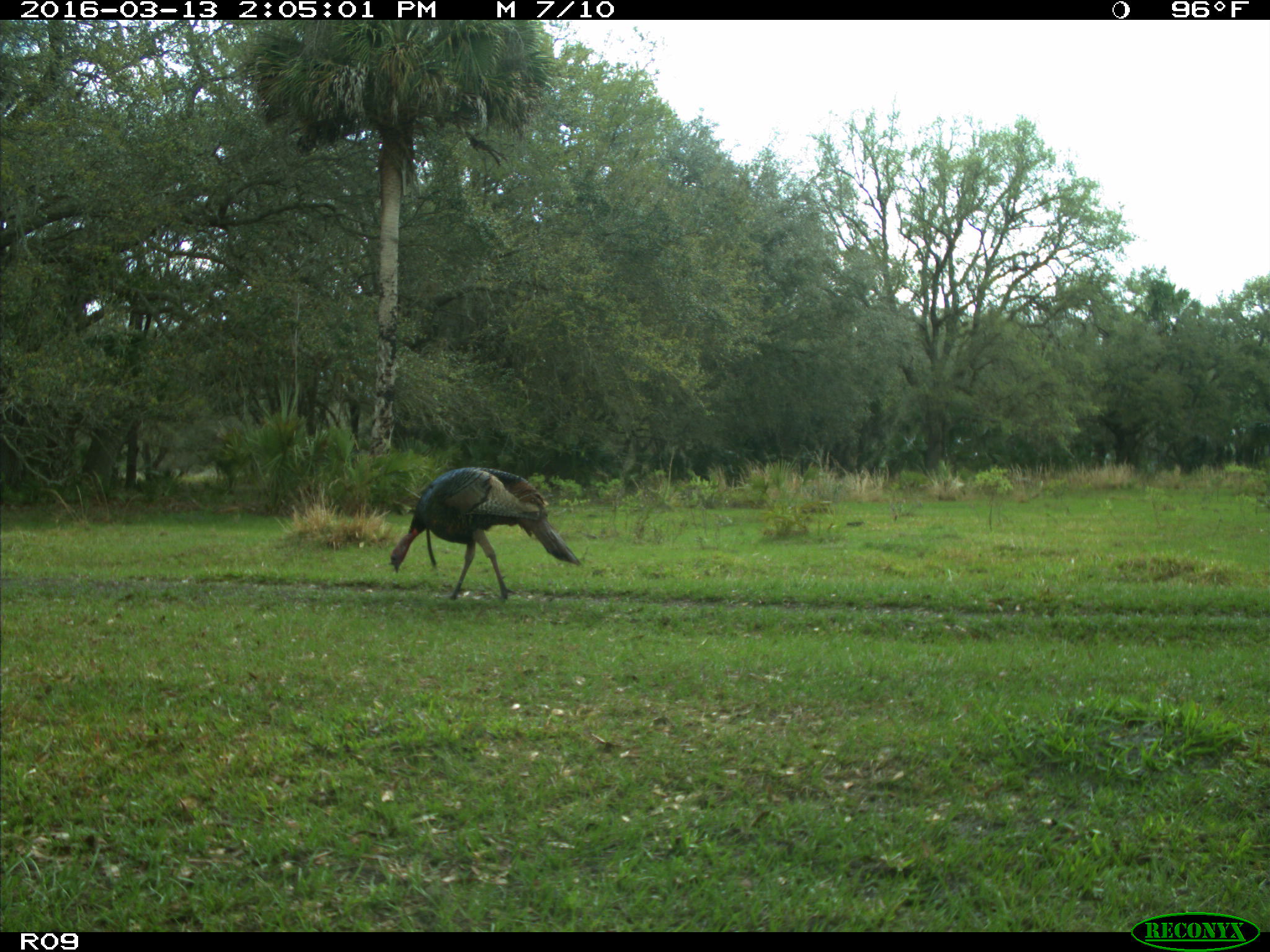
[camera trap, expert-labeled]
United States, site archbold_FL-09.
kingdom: Animalia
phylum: Chordata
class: Aves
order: Galliformes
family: Phasianidae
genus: Meleagris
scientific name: Meleagris gallopavo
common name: wild turkey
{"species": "Meleagris gallopavo (wild turkey)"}